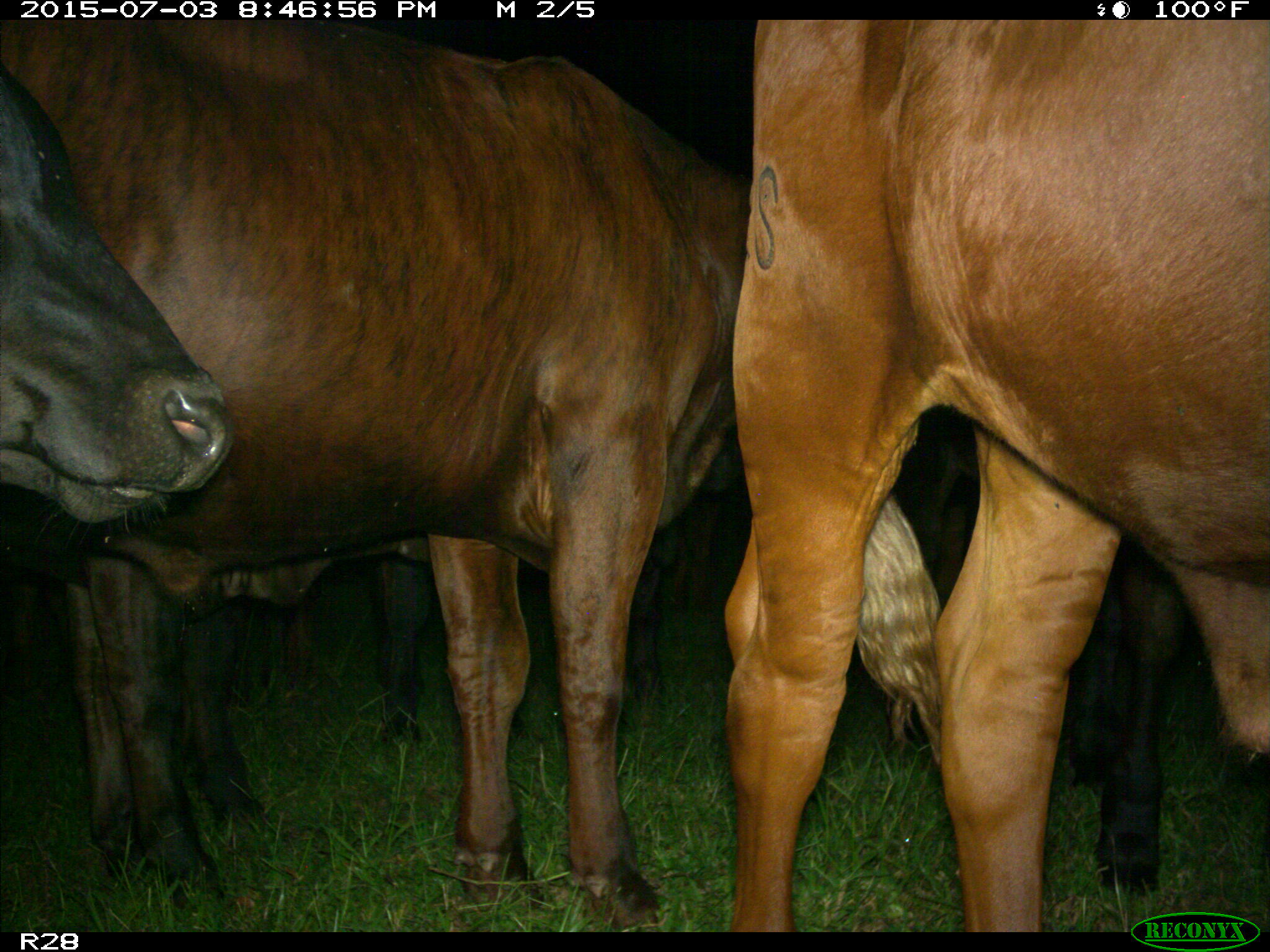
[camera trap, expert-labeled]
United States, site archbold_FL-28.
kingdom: Animalia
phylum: Chordata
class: Mammalia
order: Artiodactyla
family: Bovidae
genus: Bos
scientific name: Bos taurus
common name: domestic cow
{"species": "Bos taurus (domestic cow)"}